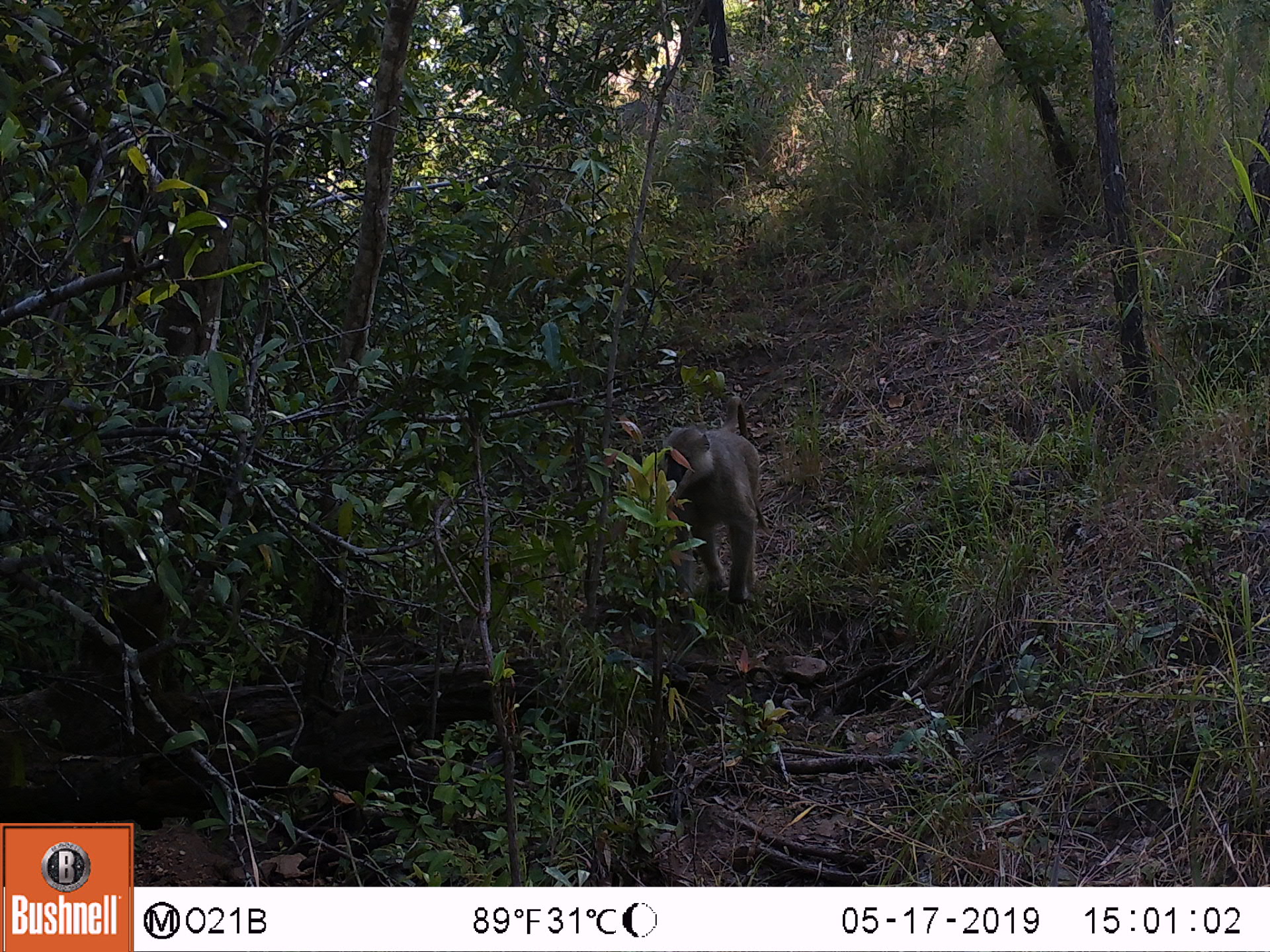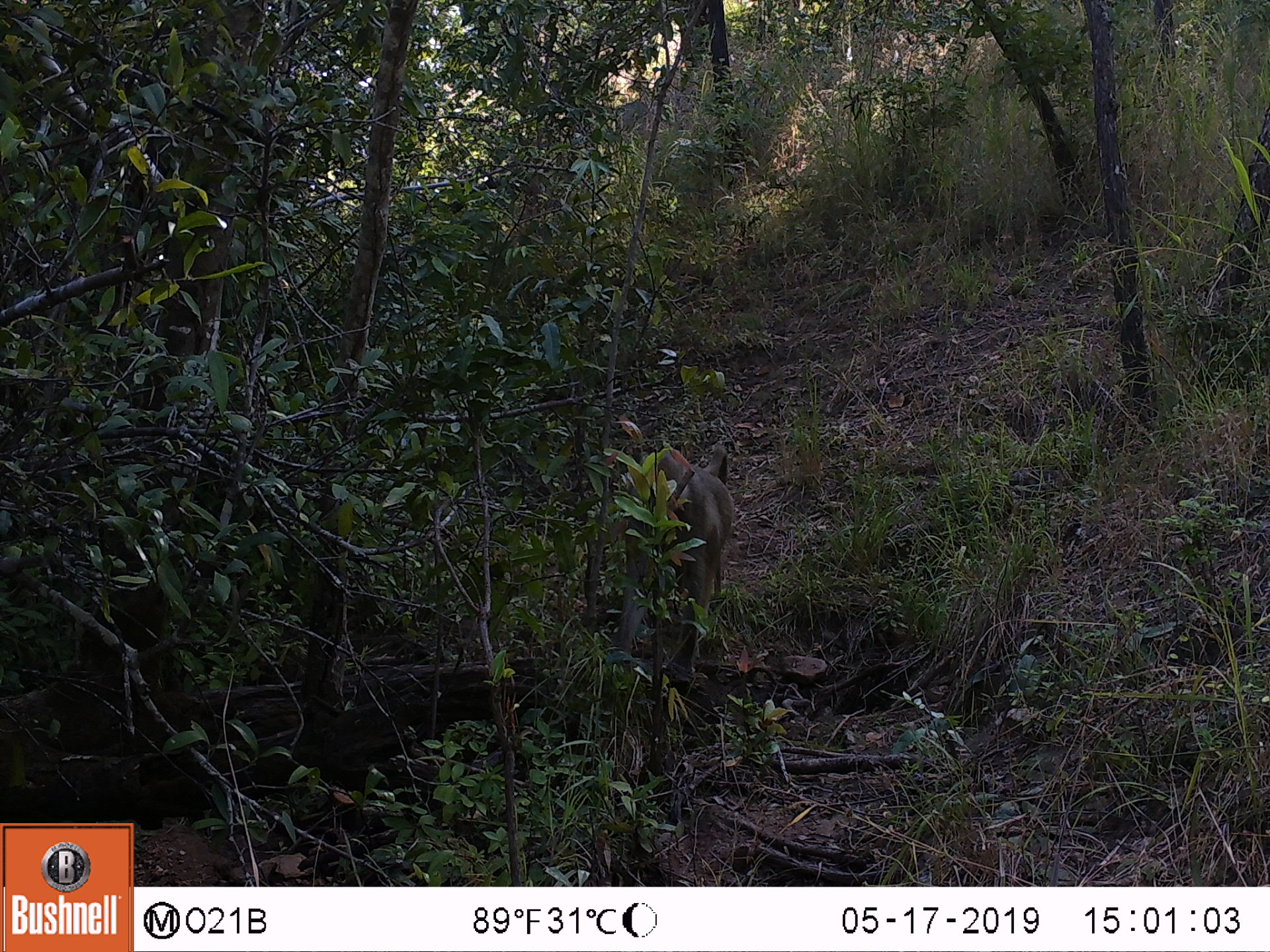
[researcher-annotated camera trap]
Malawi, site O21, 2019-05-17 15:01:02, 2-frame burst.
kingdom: Animalia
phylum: Chordata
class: Mammalia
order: Primates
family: Cercopithecidae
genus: Papio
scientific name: Papio cynocephalus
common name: yellow baboon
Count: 1.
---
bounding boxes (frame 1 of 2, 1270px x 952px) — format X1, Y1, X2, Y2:
yellow baboon: 641, 383, 781, 612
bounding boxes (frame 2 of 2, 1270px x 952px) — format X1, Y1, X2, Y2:
yellow baboon: 596, 433, 746, 692